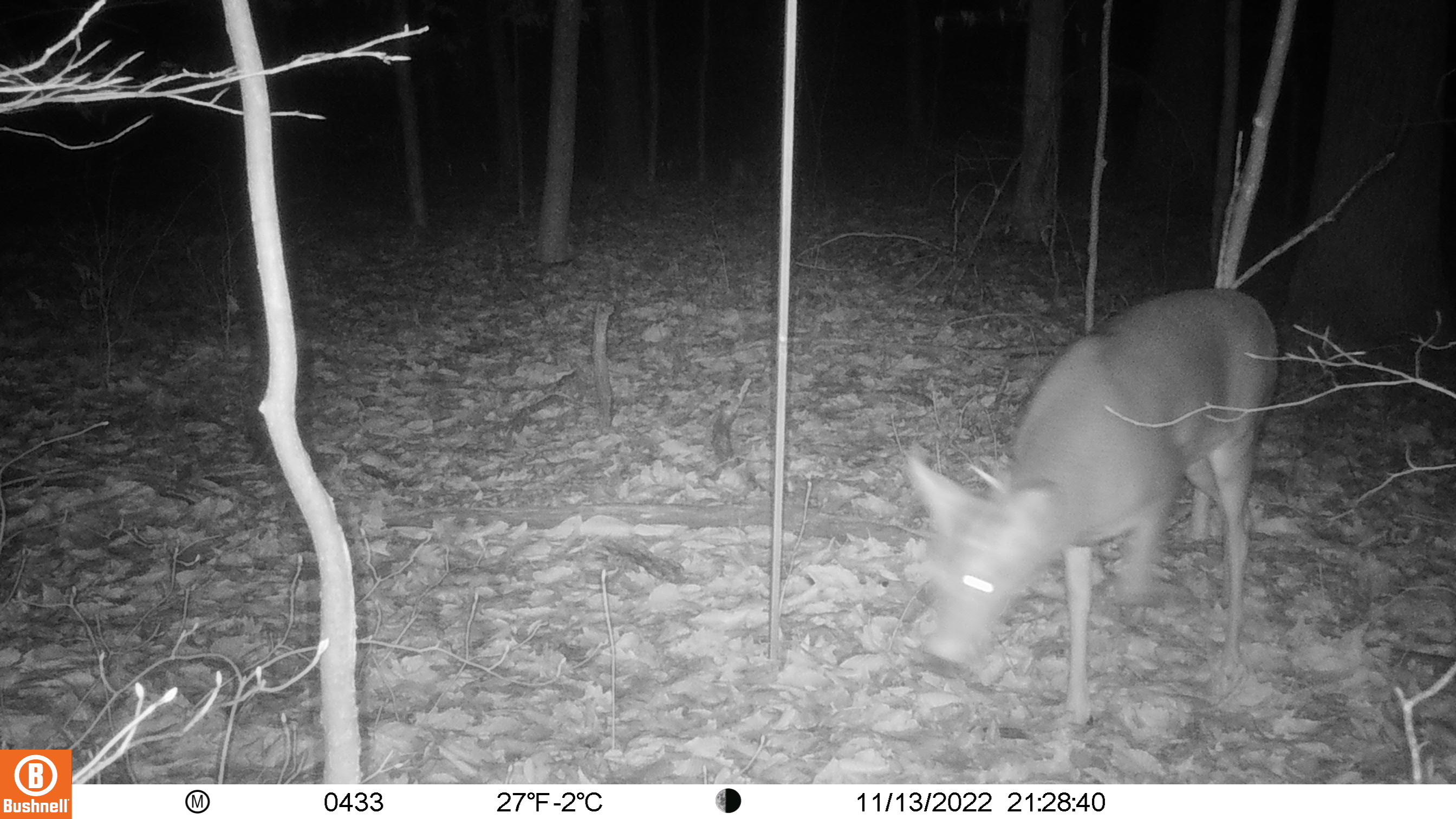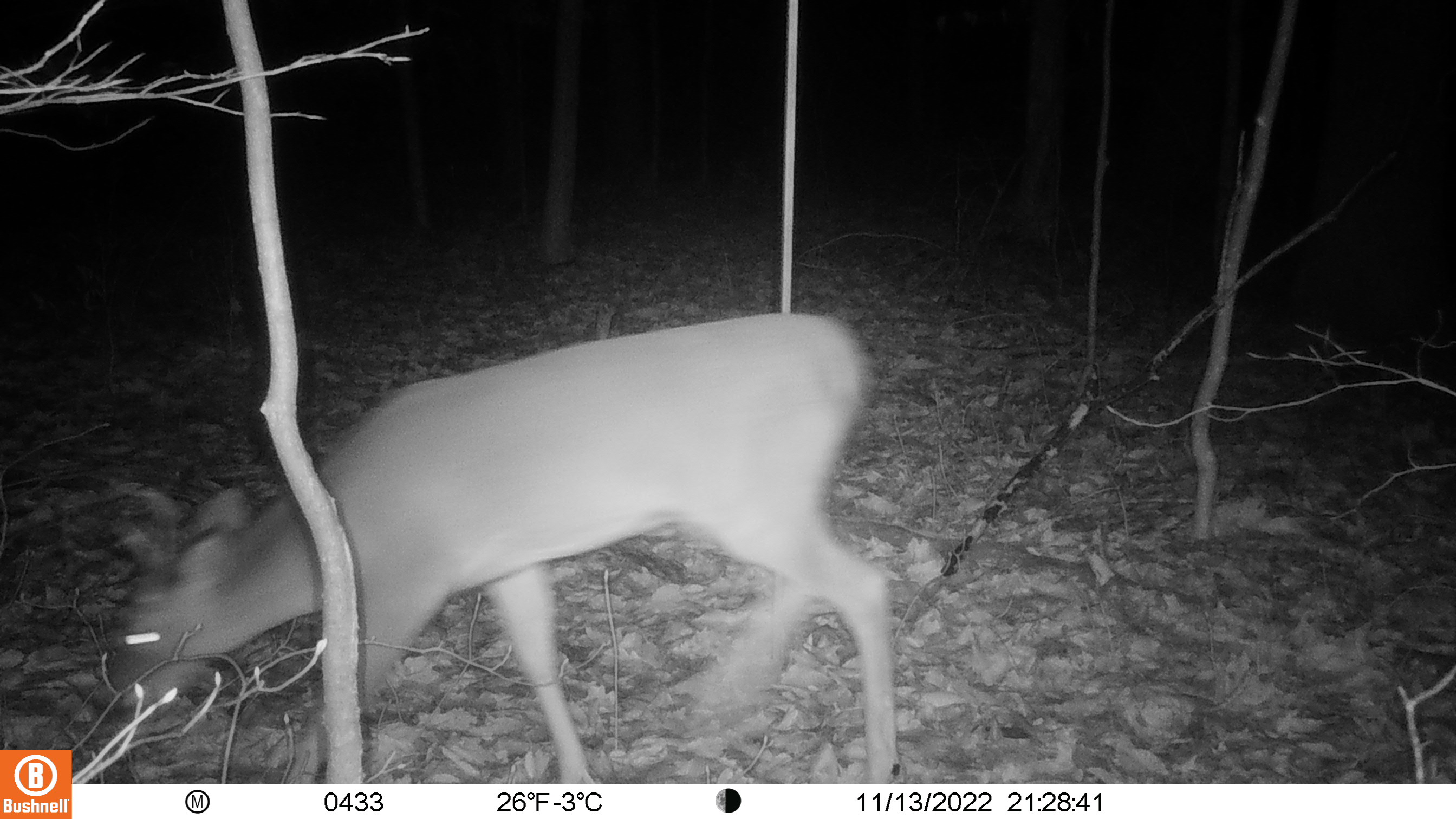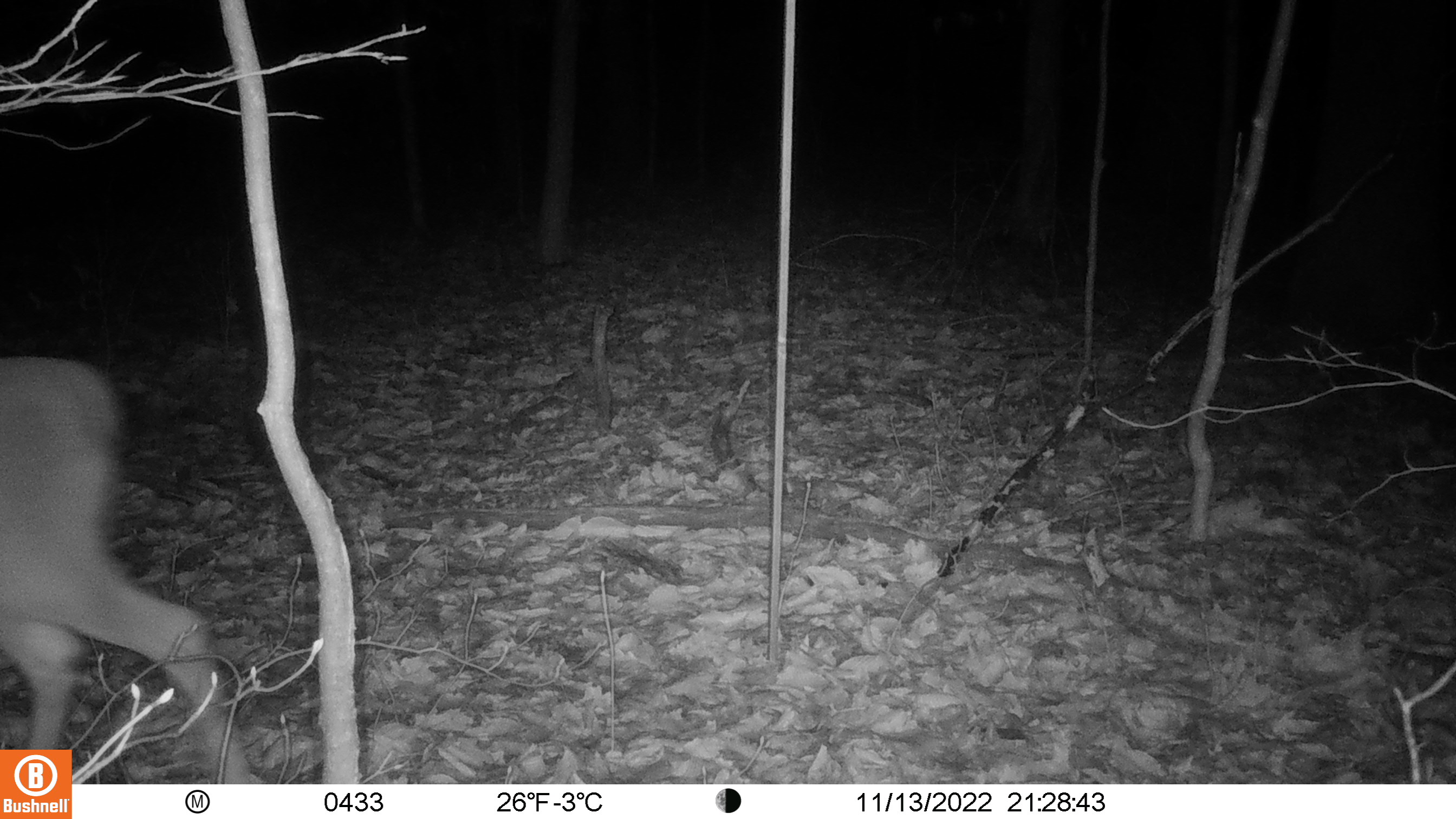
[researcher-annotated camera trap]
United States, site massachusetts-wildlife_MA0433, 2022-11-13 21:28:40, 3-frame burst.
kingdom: Animalia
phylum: Chordata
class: Mammalia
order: Artiodactyla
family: Cervidae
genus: Odocoileus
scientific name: Odocoileus virginianus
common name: white-tailed deer